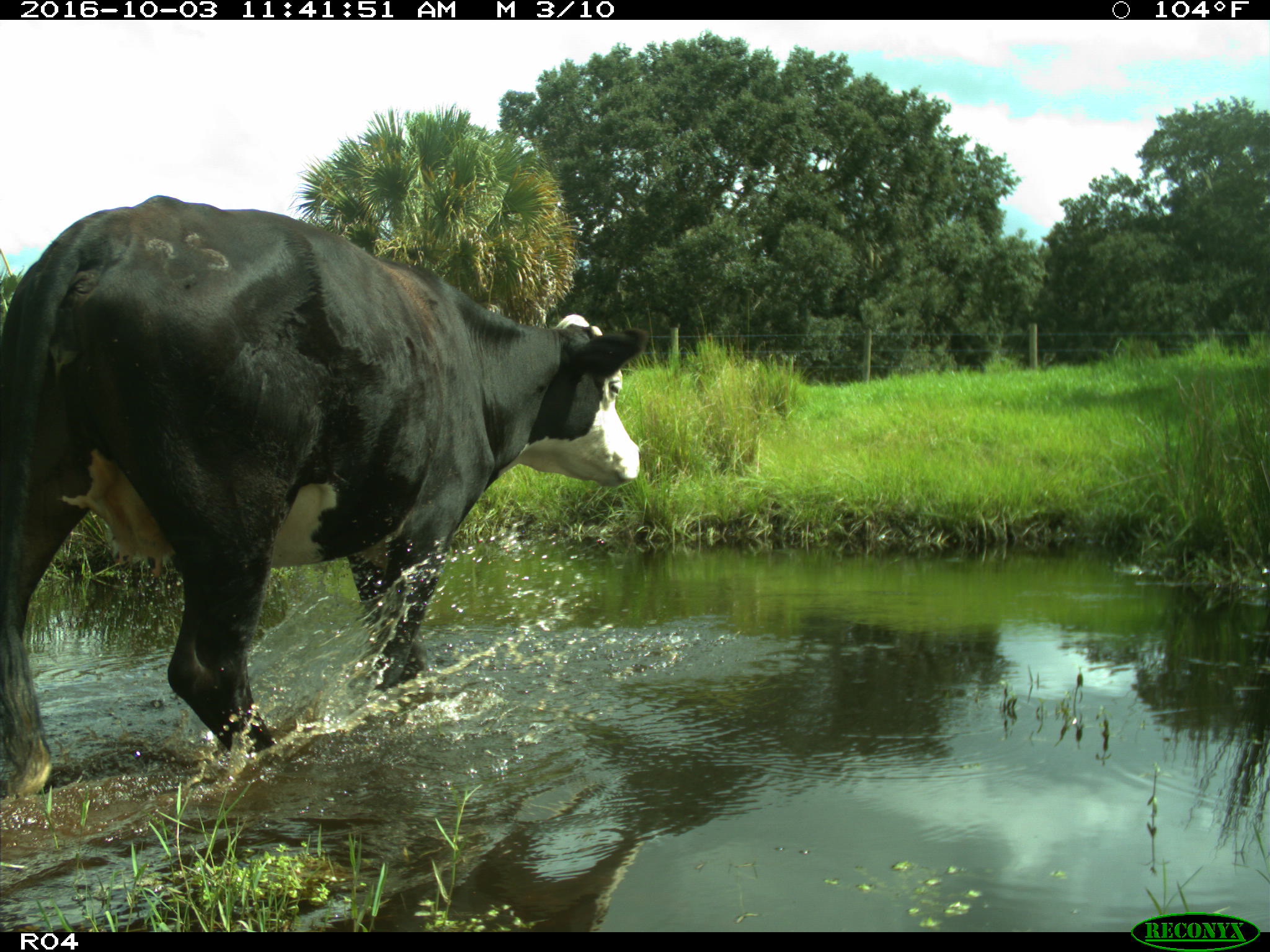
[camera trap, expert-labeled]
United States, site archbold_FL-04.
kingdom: Animalia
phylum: Chordata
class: Mammalia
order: Artiodactyla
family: Bovidae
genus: Bos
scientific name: Bos taurus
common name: domestic cow